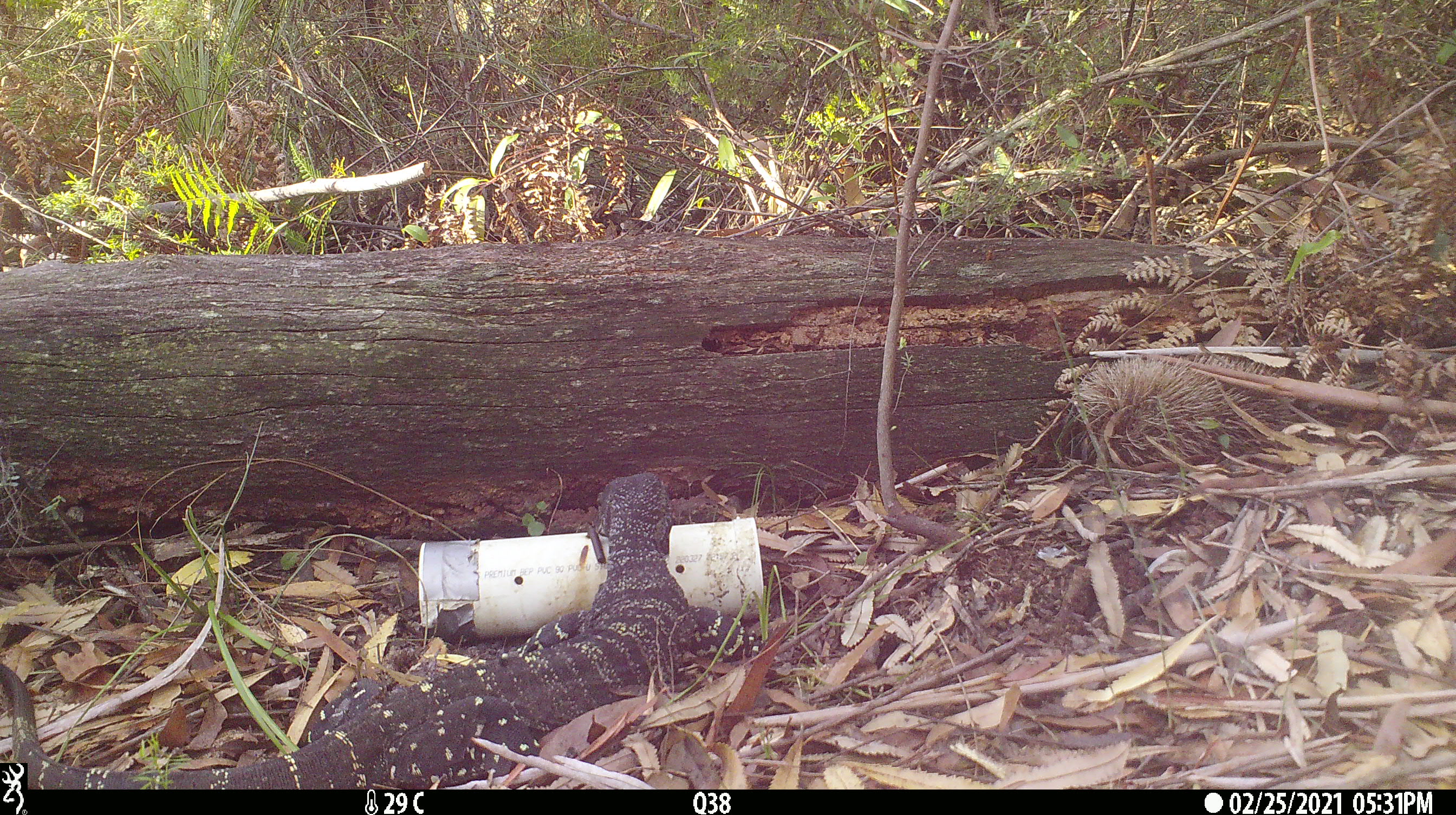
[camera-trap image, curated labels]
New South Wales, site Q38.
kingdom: Animalia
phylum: Chordata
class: Reptilia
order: Squamata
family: Varanidae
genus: Varanus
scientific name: Varanus varius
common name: lace monitor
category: goanna